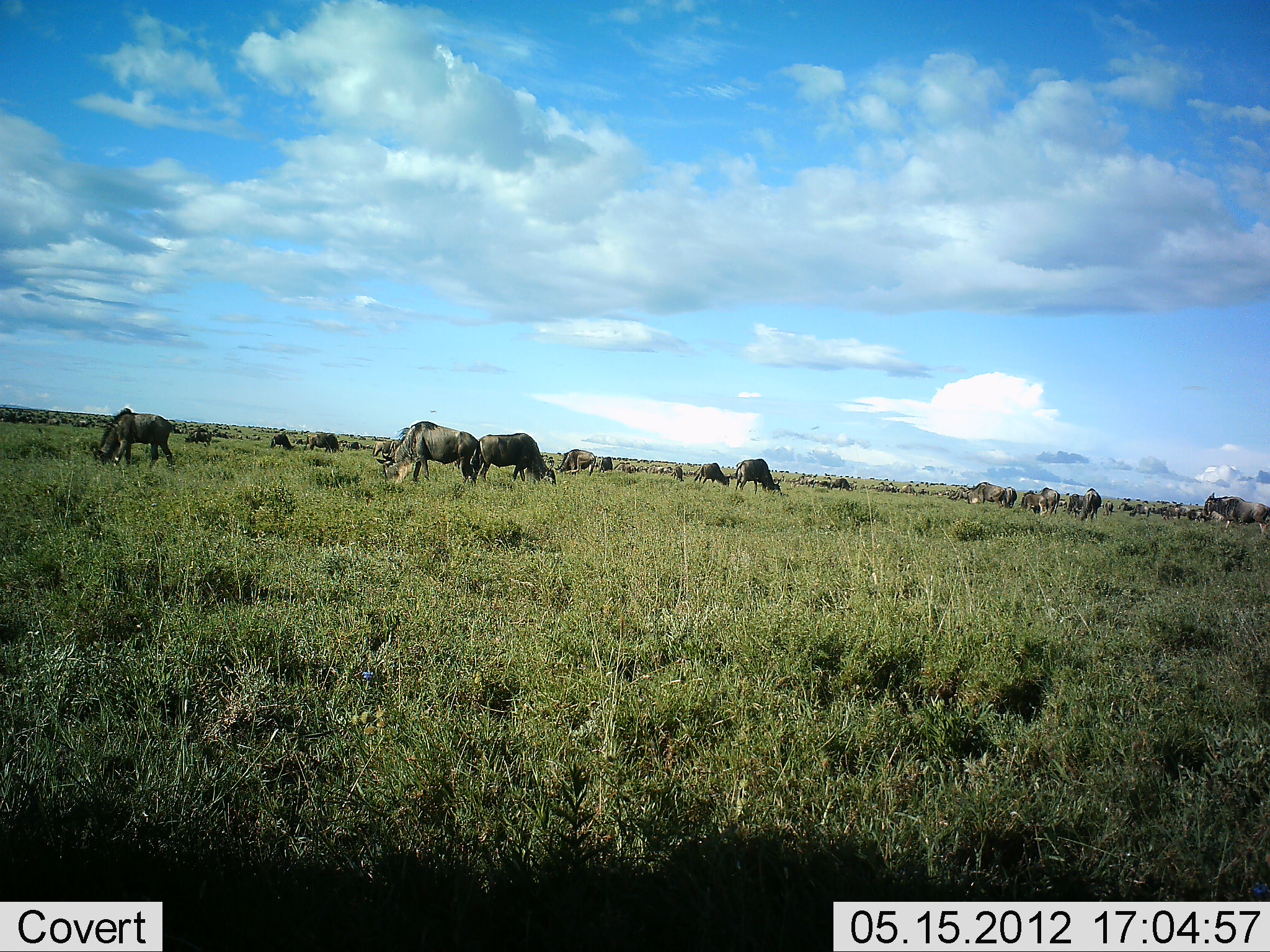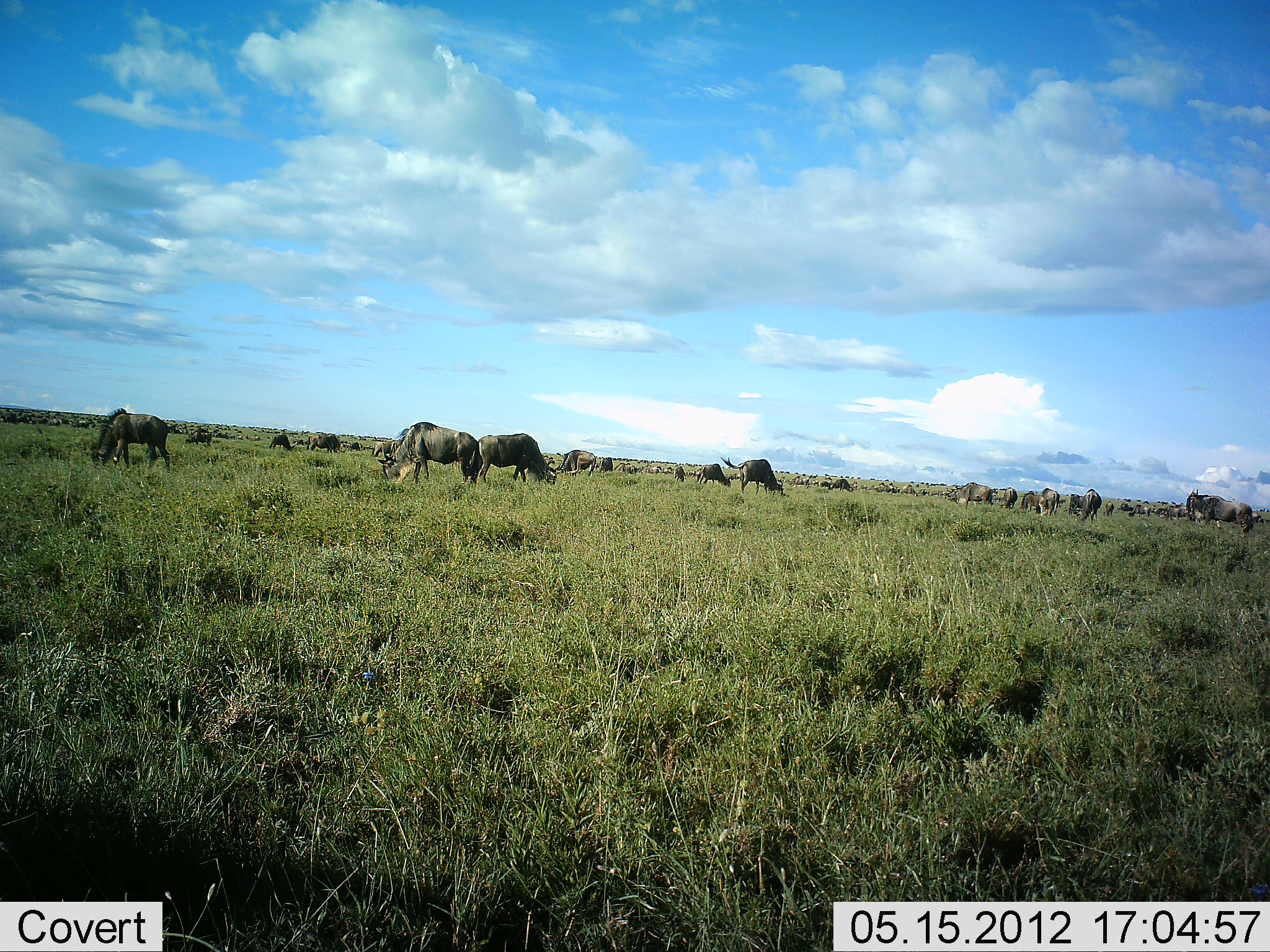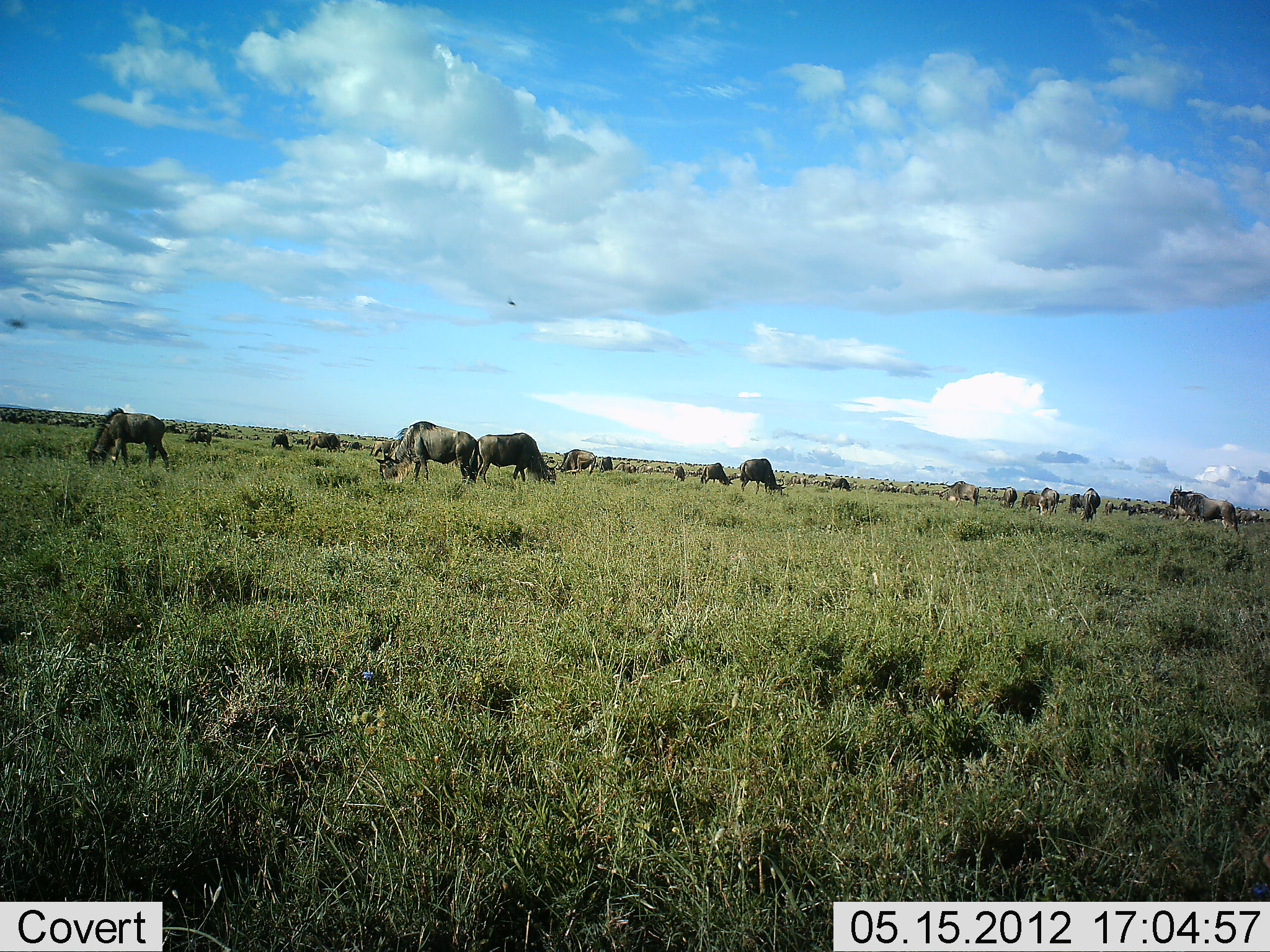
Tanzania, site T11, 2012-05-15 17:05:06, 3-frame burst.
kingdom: Animalia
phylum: Chordata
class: Mammalia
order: Artiodactyla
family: Bovidae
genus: Connochaetes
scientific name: Connochaetes taurinus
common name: blue wildebeest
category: wildebeest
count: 11-50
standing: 70%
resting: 10%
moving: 60%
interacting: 0%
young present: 0%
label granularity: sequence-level